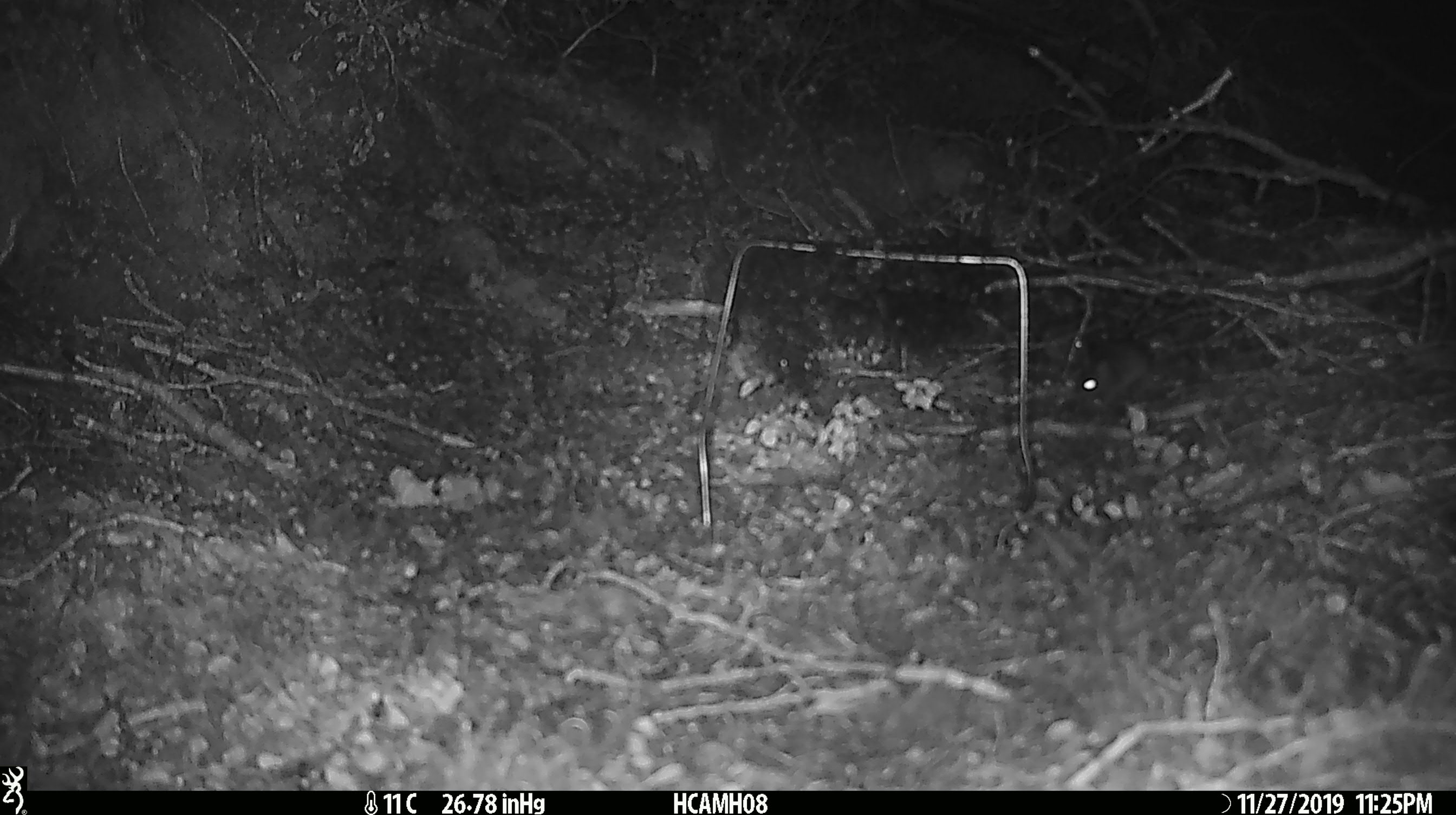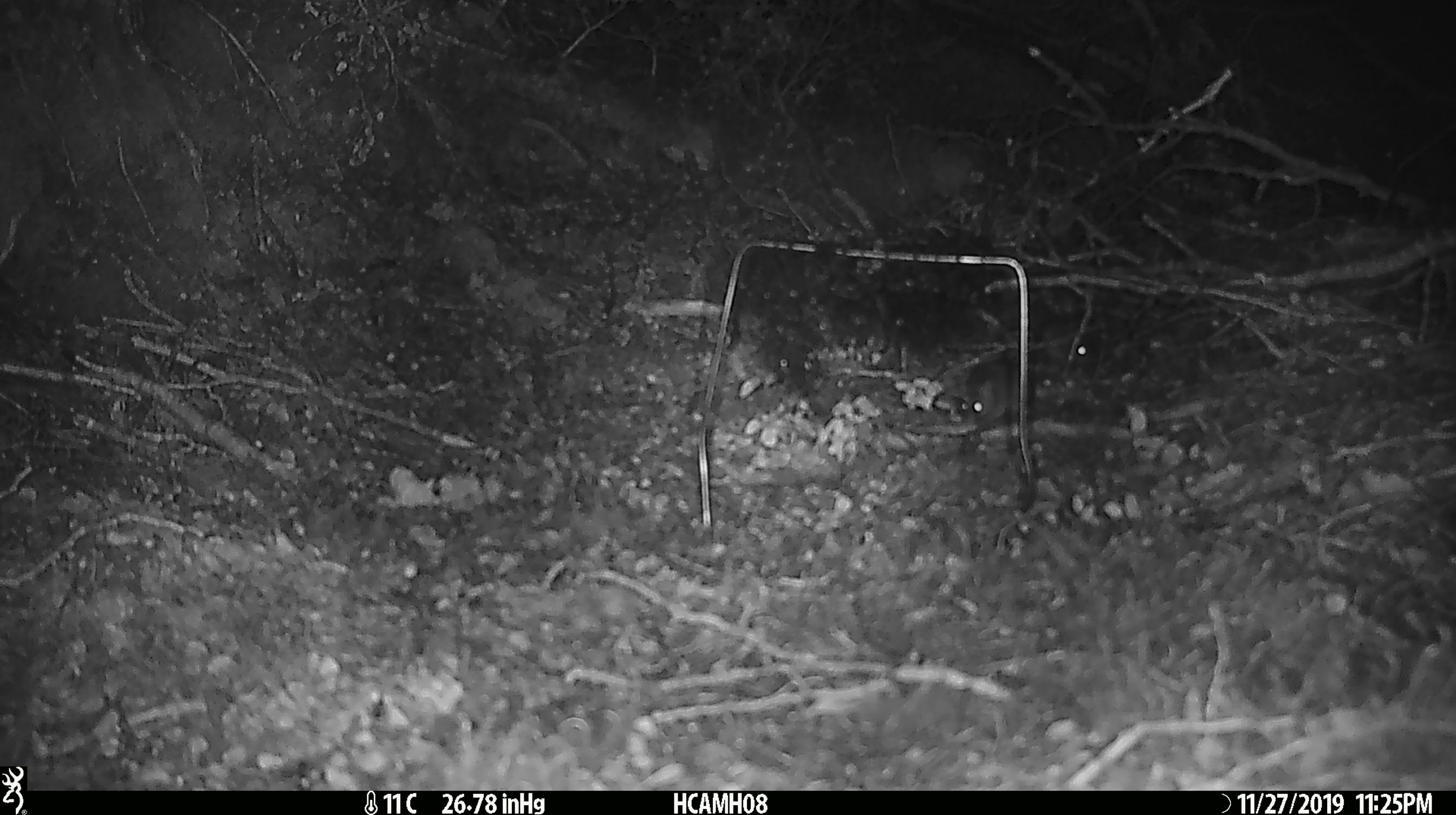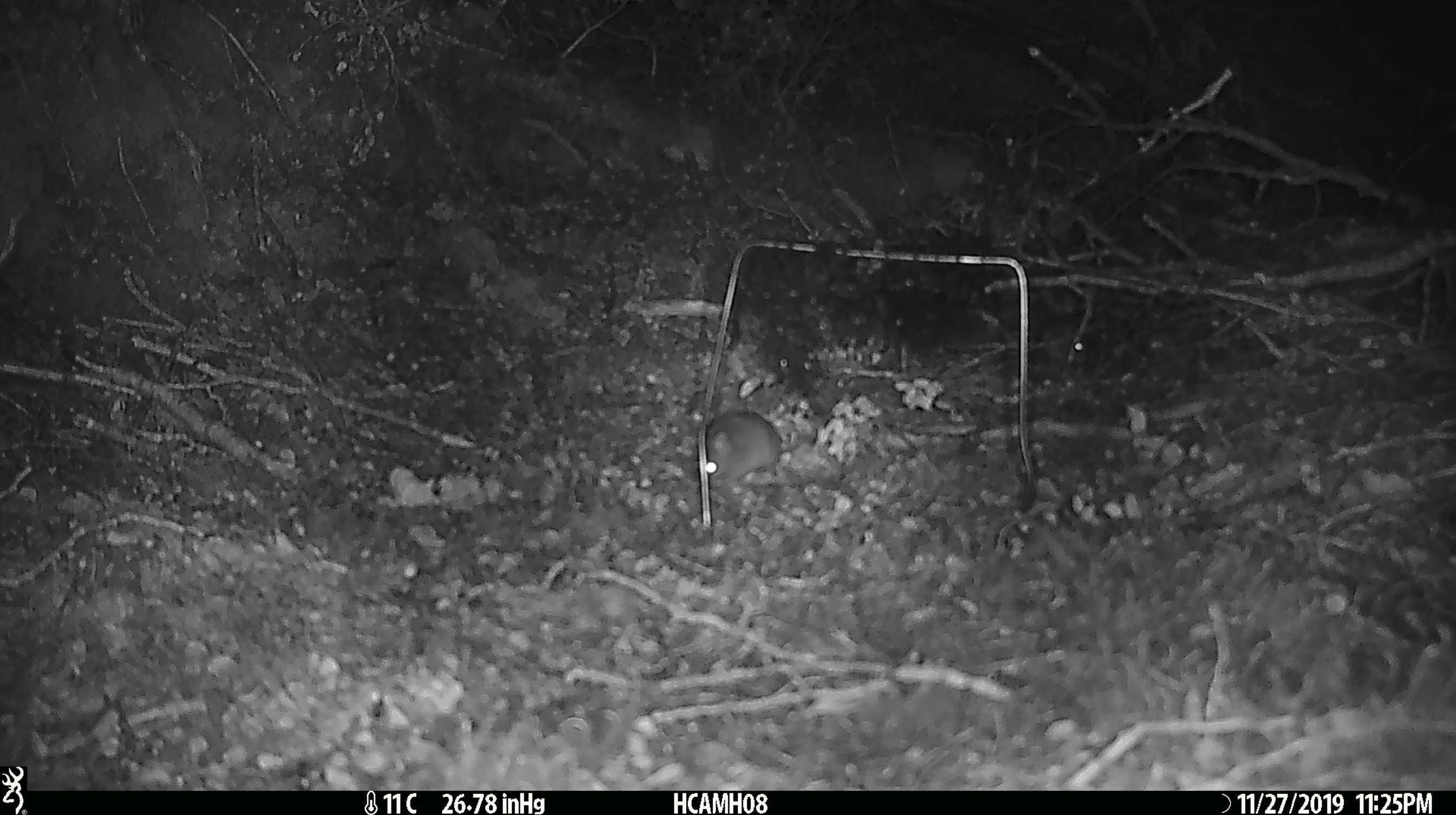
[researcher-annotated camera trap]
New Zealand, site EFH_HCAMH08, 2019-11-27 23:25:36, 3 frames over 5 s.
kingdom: Animalia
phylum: Chordata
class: Mammalia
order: Rodentia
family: Muridae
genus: Mus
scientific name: Mus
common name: mouse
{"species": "mouse (Mus)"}